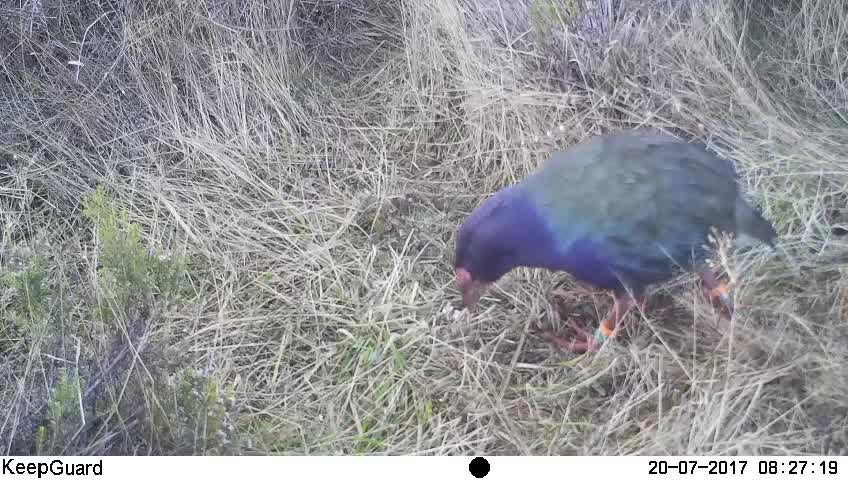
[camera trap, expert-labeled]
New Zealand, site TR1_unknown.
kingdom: Animalia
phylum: Chordata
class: Aves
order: Gruiformes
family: Rallidae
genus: Porphyrio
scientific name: Porphyrio mantelli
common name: takahe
Takahe (Porphyrio mantelli).